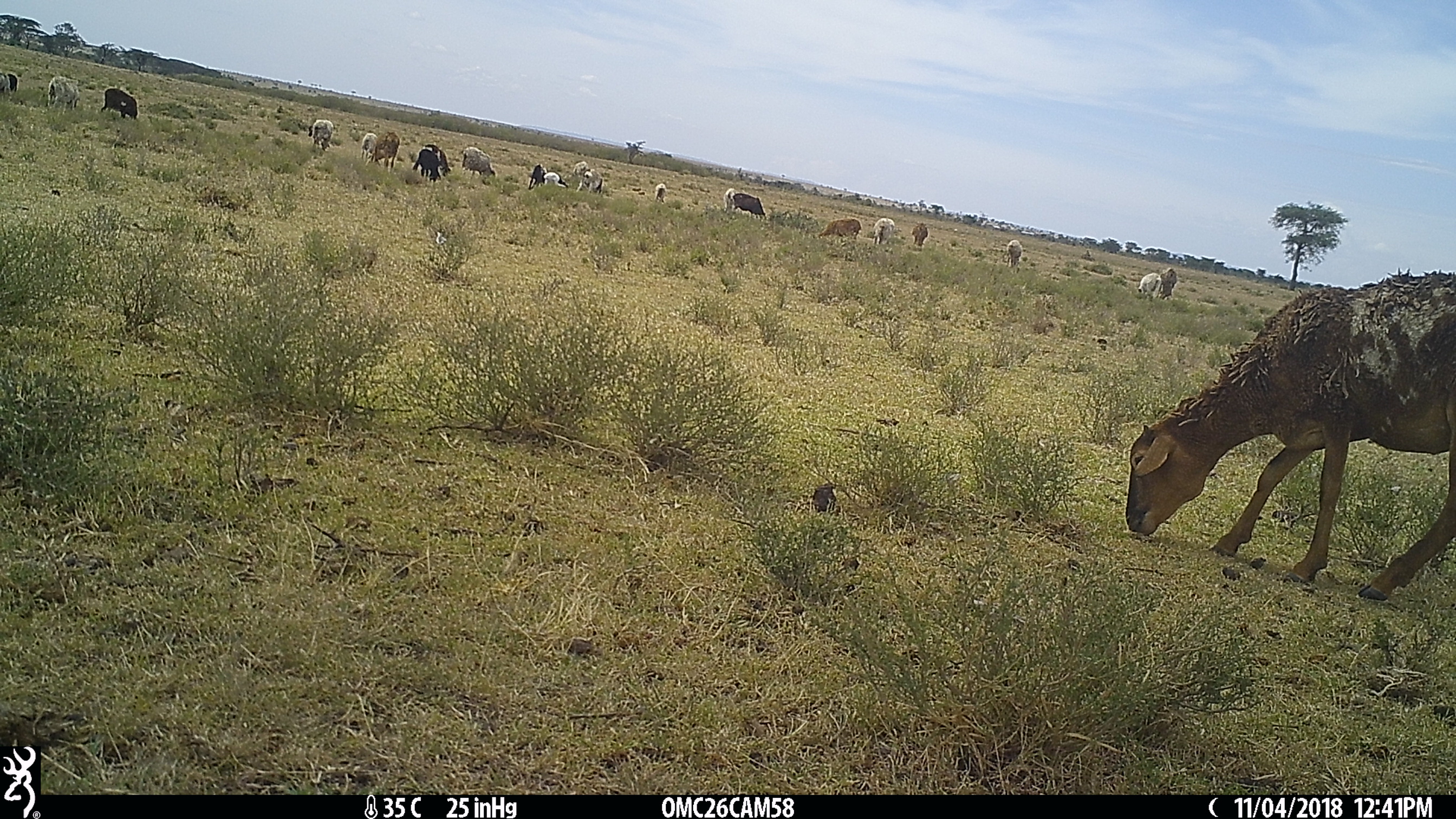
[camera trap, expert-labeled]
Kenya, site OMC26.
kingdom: Animalia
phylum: Chordata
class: Mammalia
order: Artiodactyla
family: Bovidae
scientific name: Bovidae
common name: sheep or goat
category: shoat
Shoat (sheep or goat) (Bovidae).